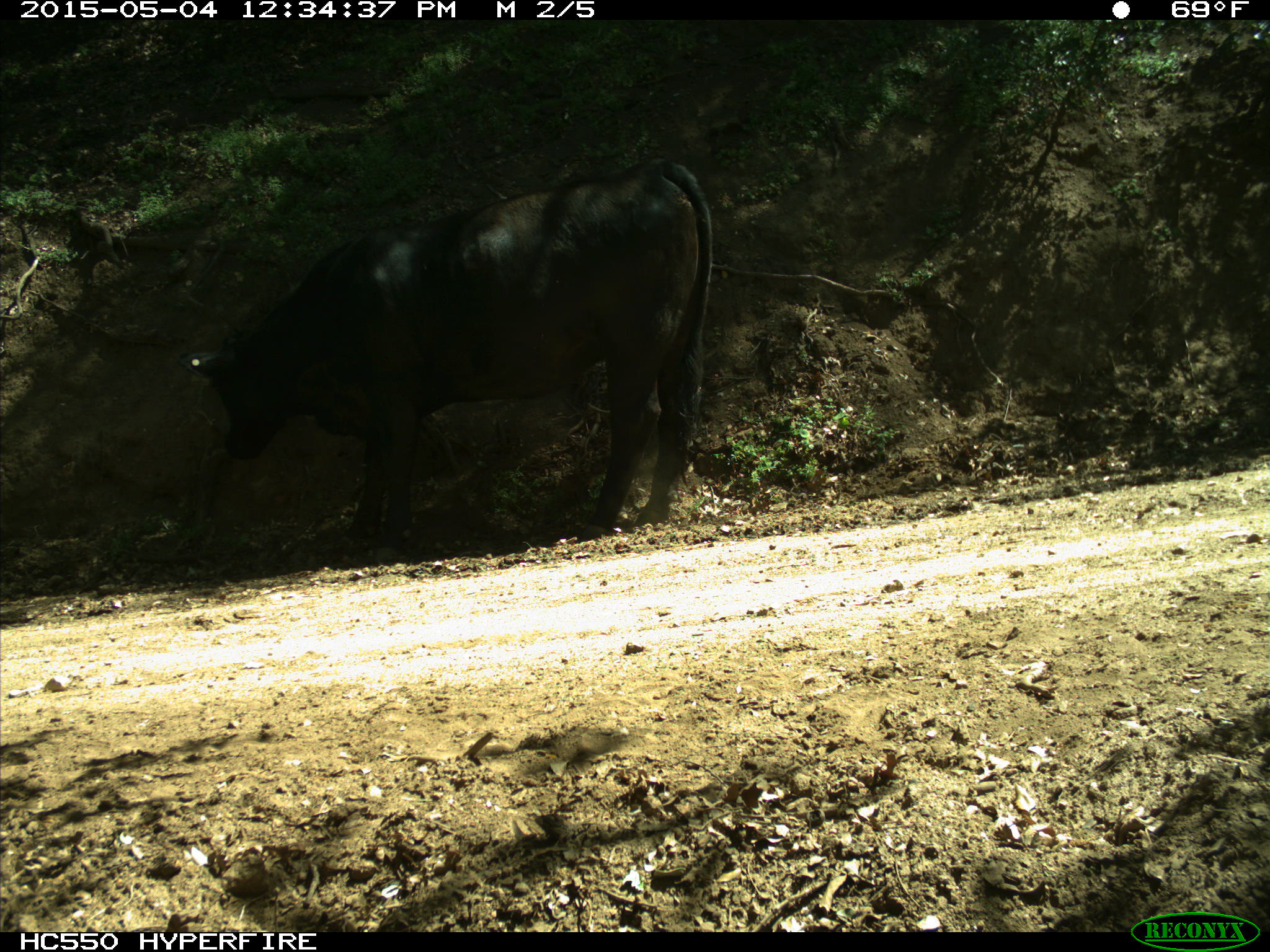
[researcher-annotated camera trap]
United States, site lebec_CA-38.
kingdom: Animalia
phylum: Chordata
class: Mammalia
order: Artiodactyla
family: Bovidae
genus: Bos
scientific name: Bos taurus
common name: domestic cow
Bos taurus (domestic cow).